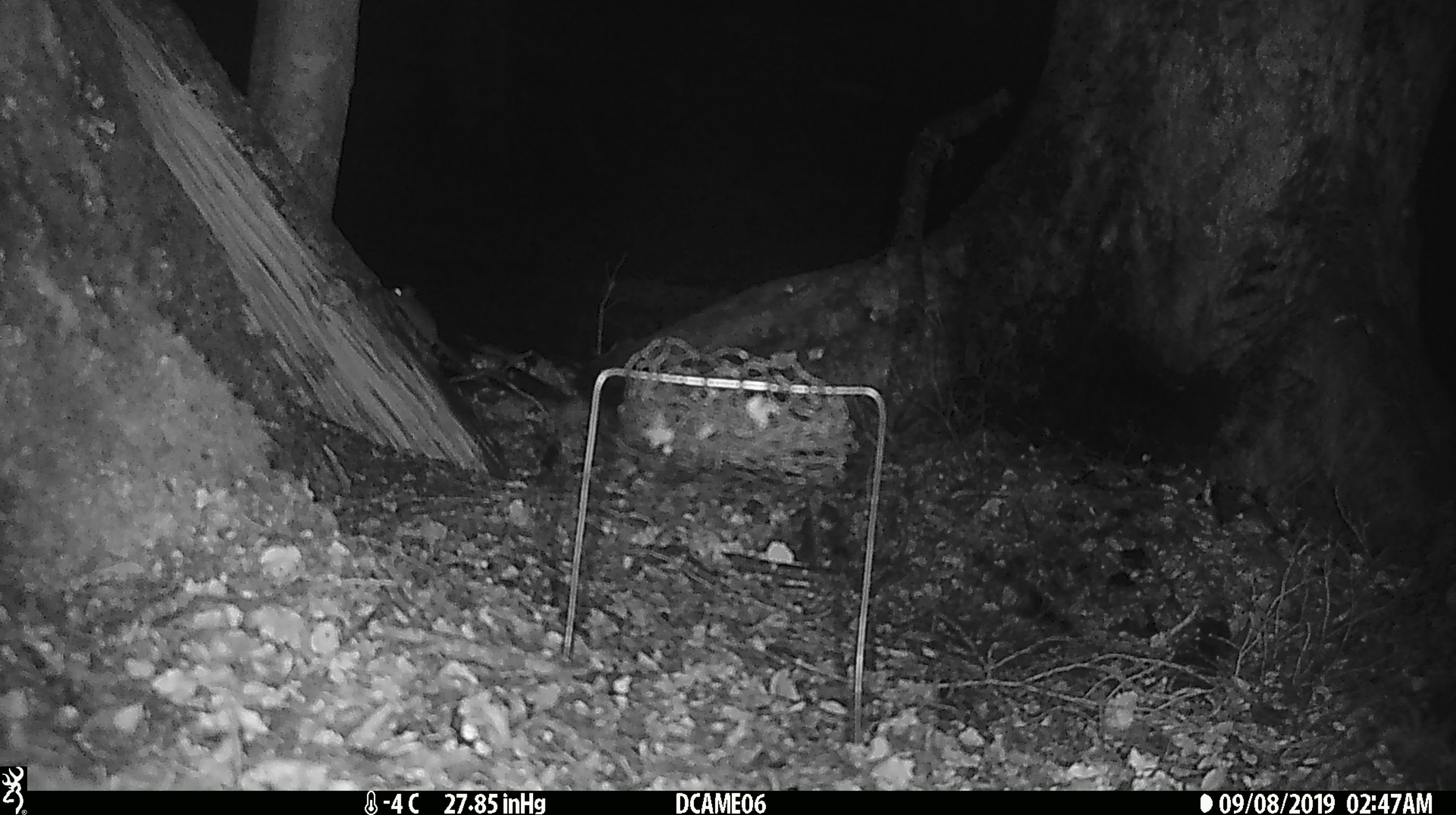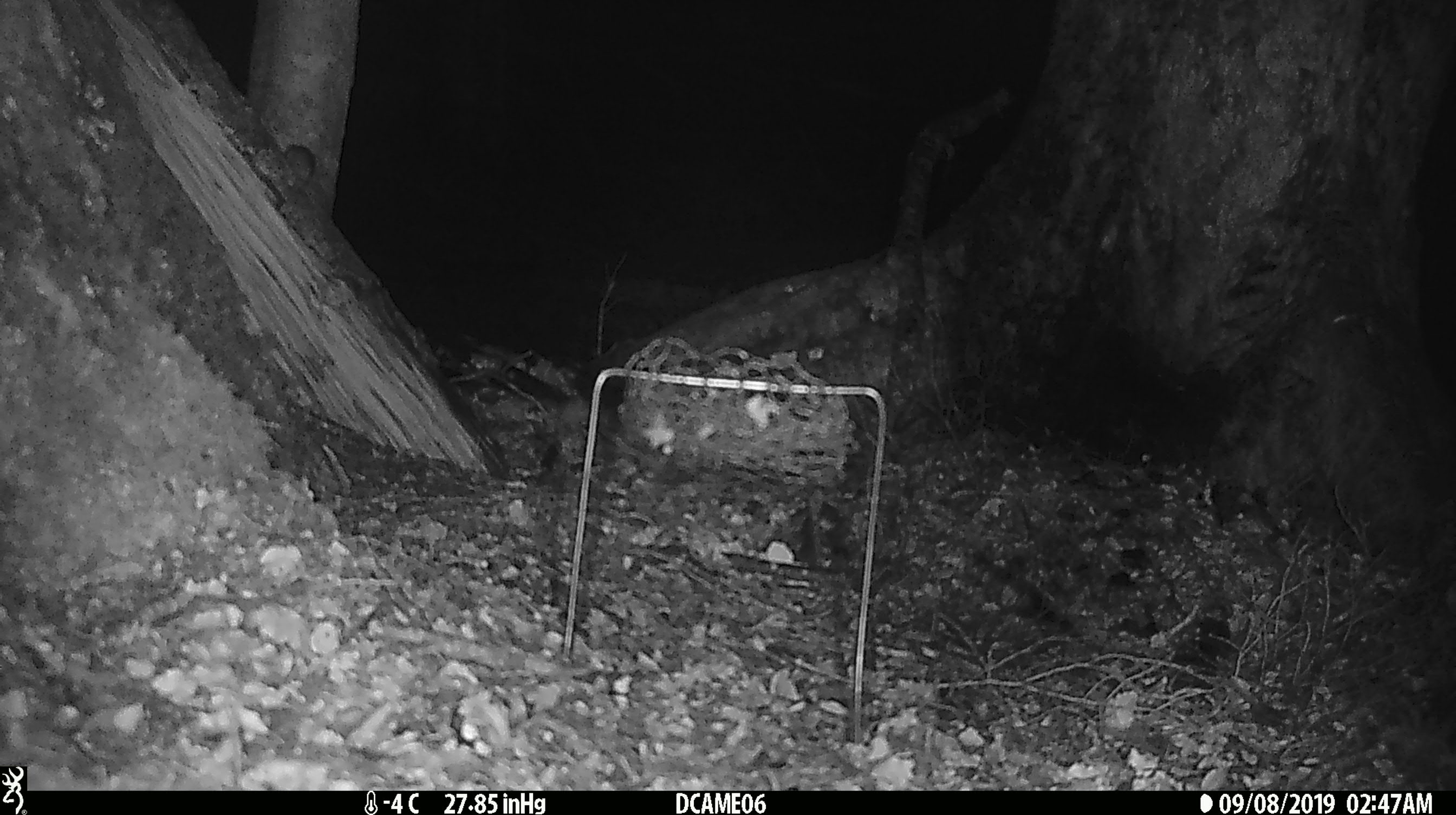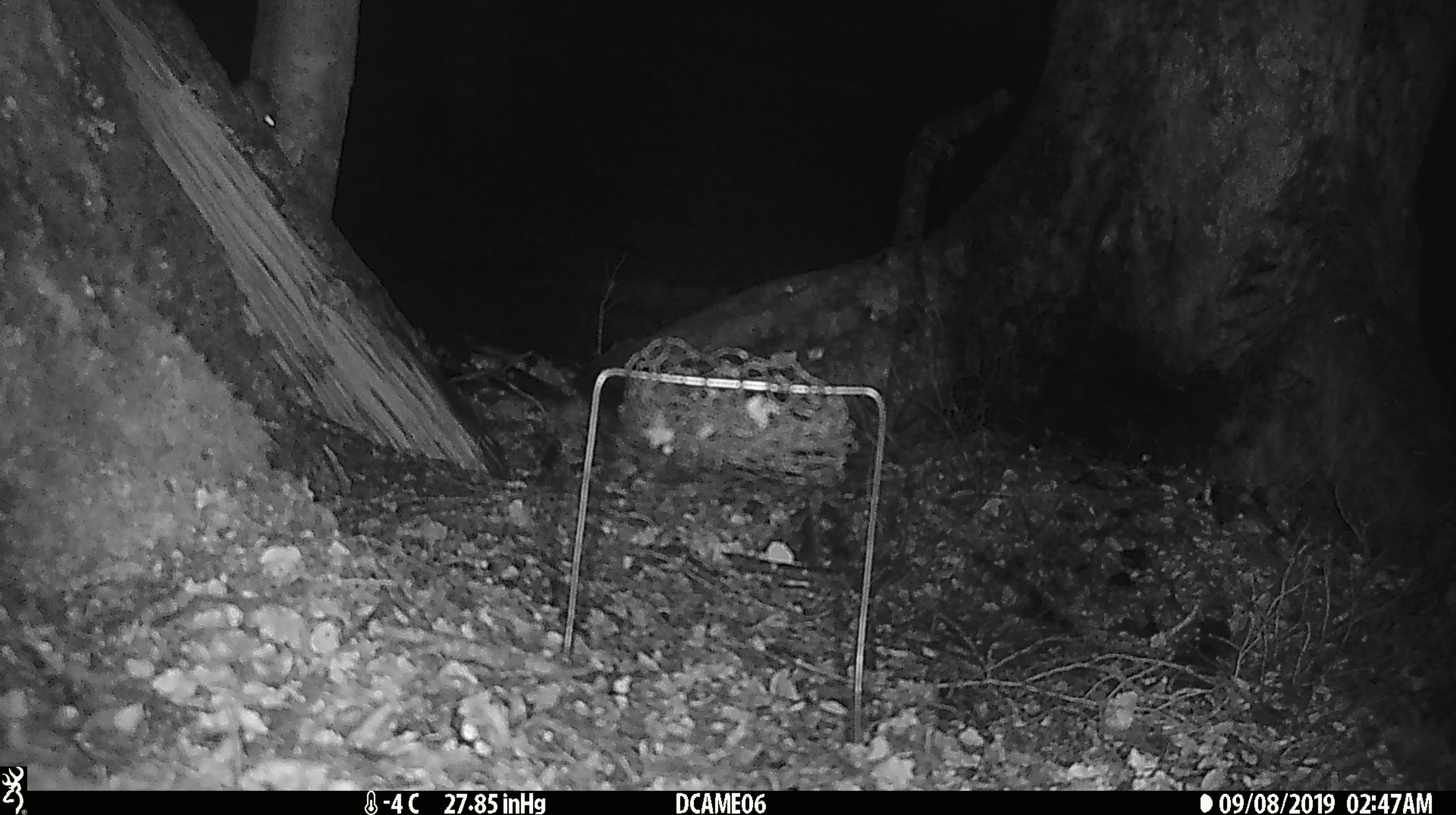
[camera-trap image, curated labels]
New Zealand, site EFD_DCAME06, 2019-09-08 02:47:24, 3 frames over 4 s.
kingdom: Animalia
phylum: Chordata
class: Mammalia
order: Rodentia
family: Muridae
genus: Mus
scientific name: Mus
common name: mouse